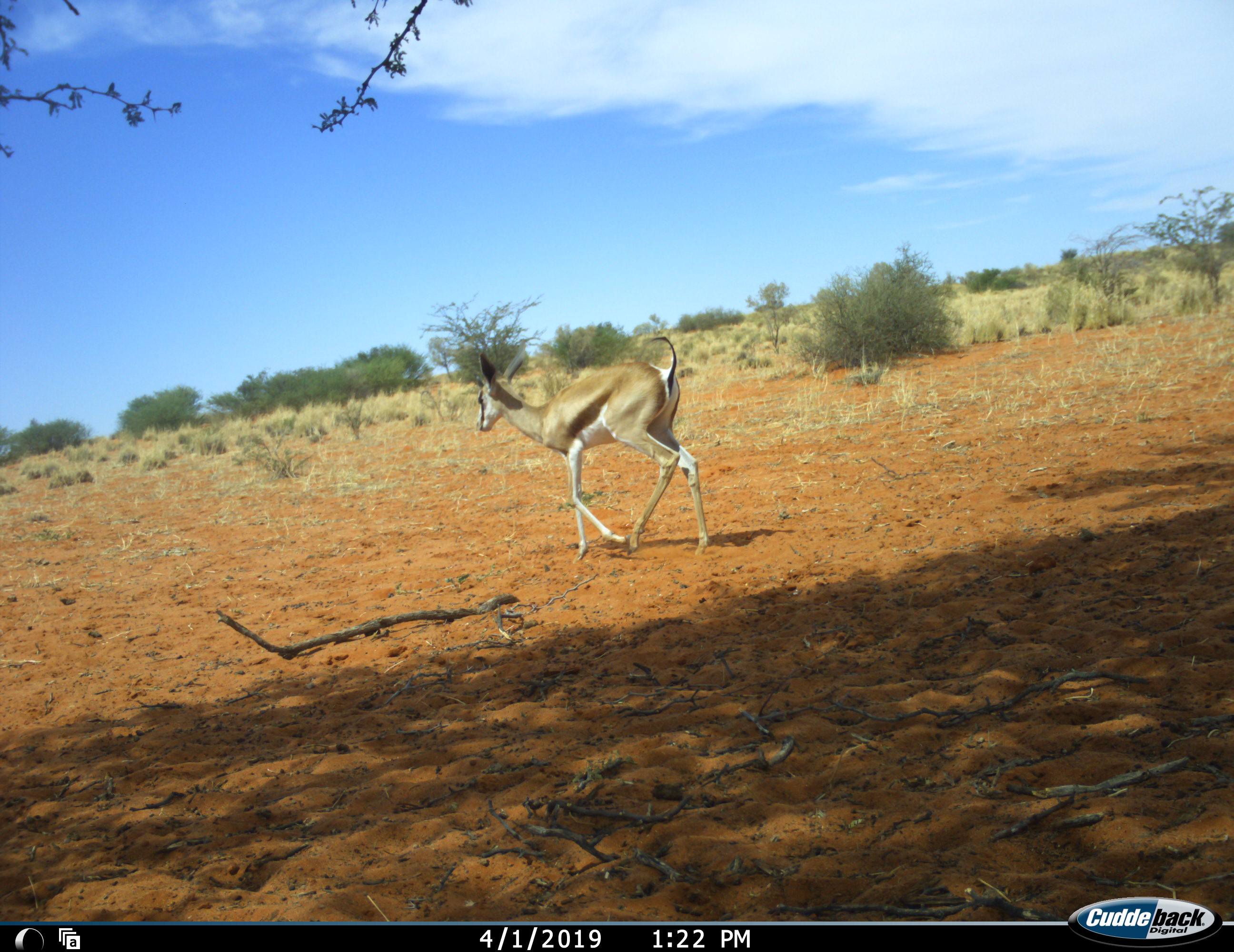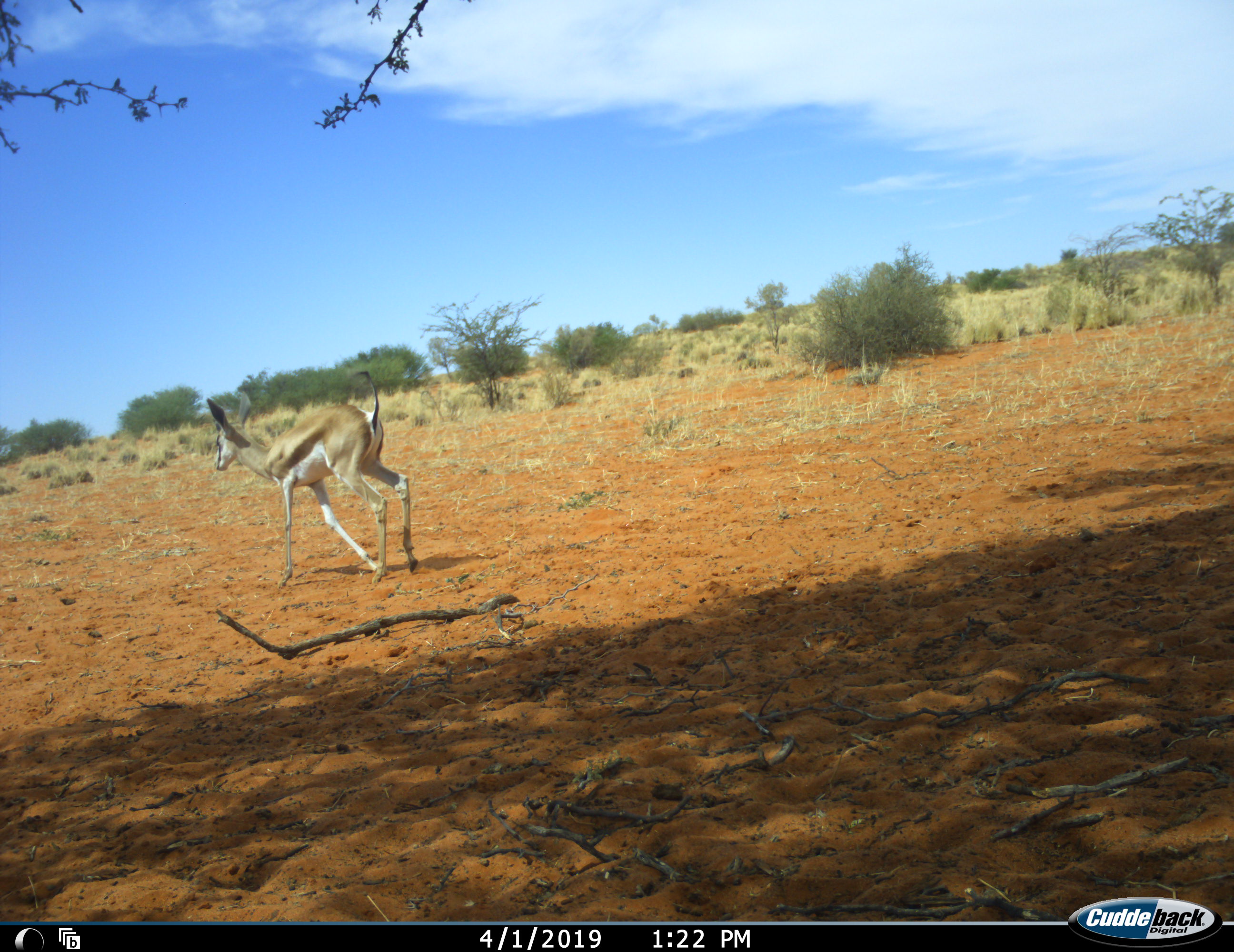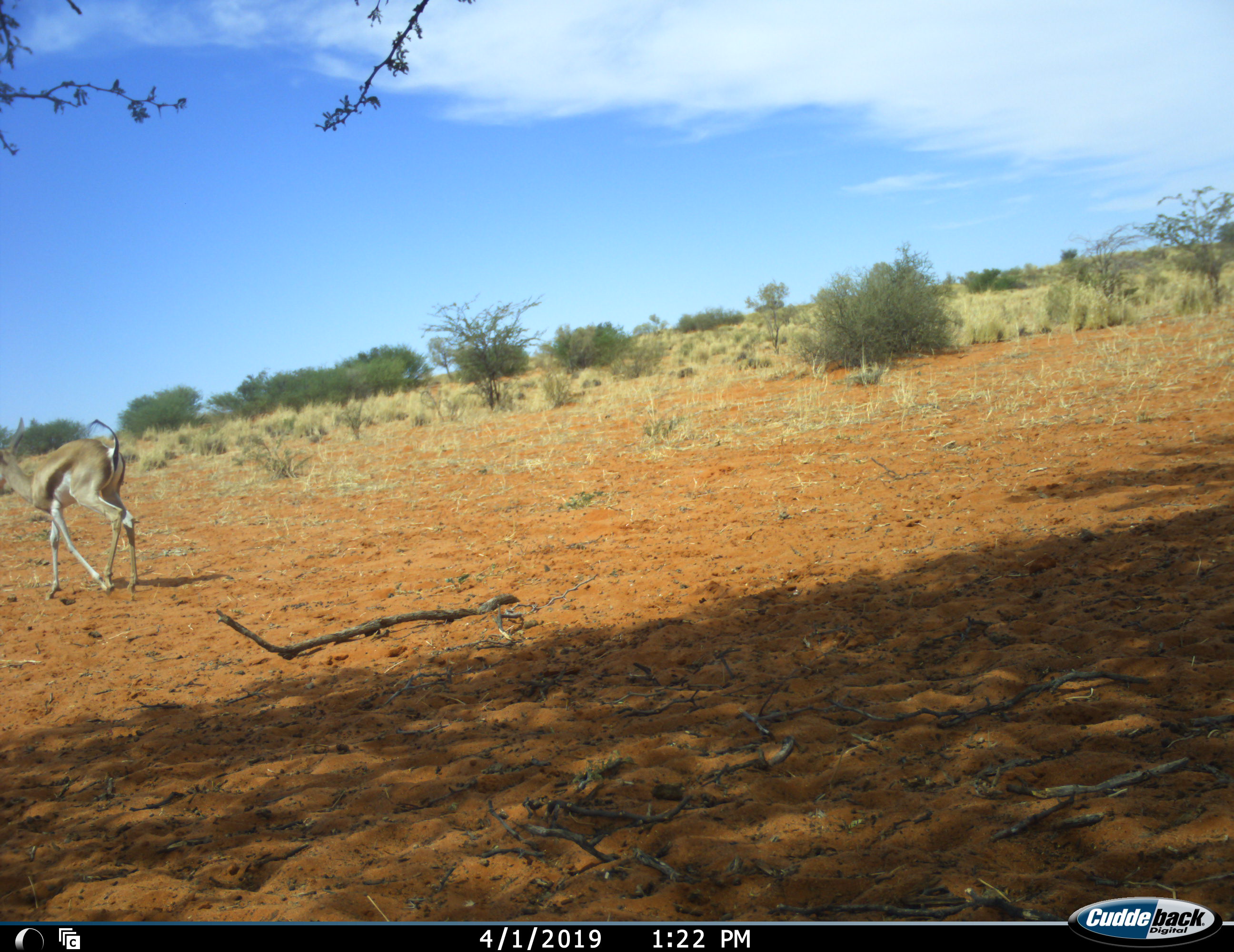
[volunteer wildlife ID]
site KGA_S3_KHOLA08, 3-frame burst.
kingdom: Animalia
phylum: Chordata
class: Mammalia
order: Artiodactyla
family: Bovidae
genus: Antidorcas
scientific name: Antidorcas marsupialis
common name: springbok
Springbok (Antidorcas marsupialis), count 1. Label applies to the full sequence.